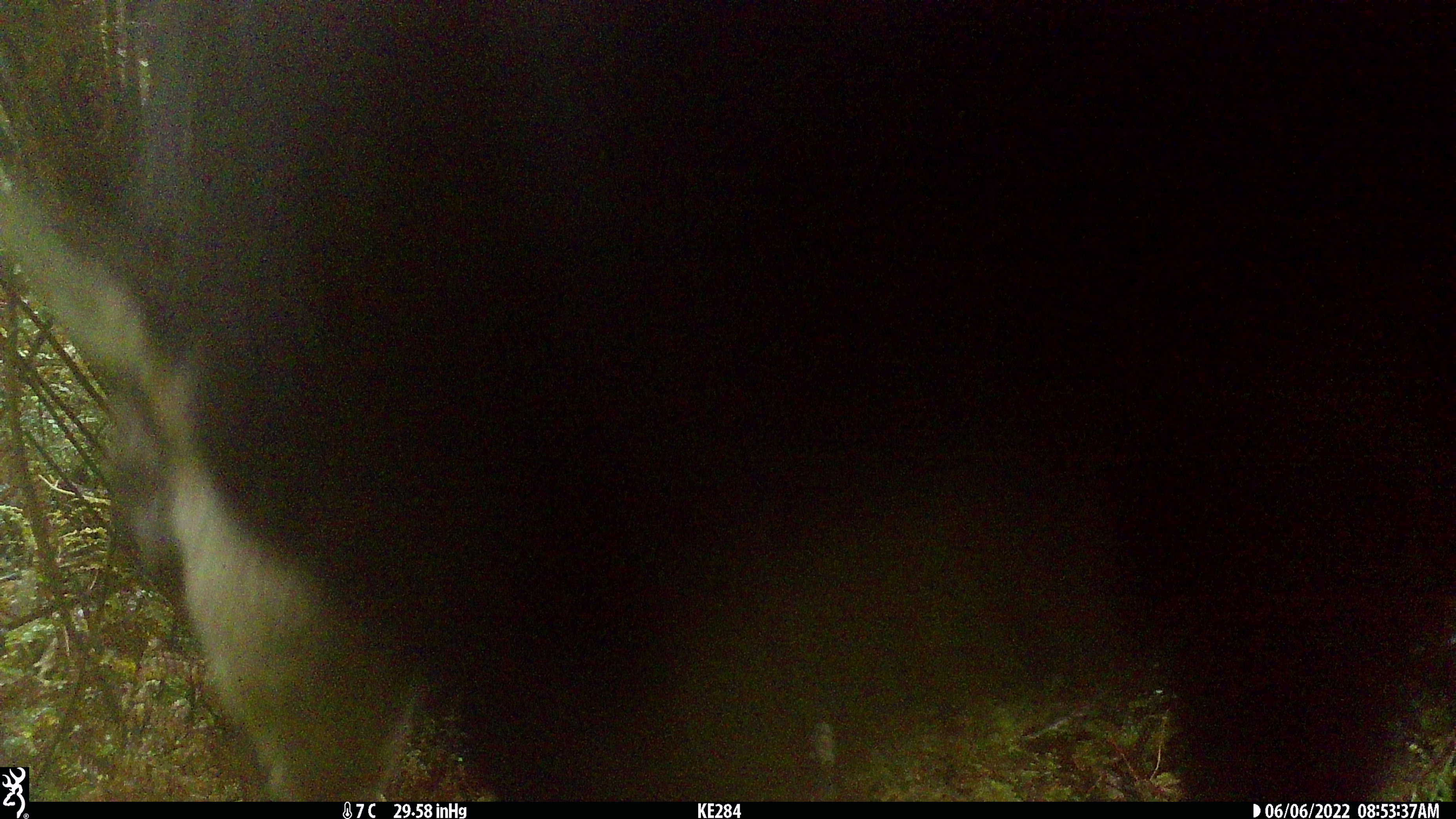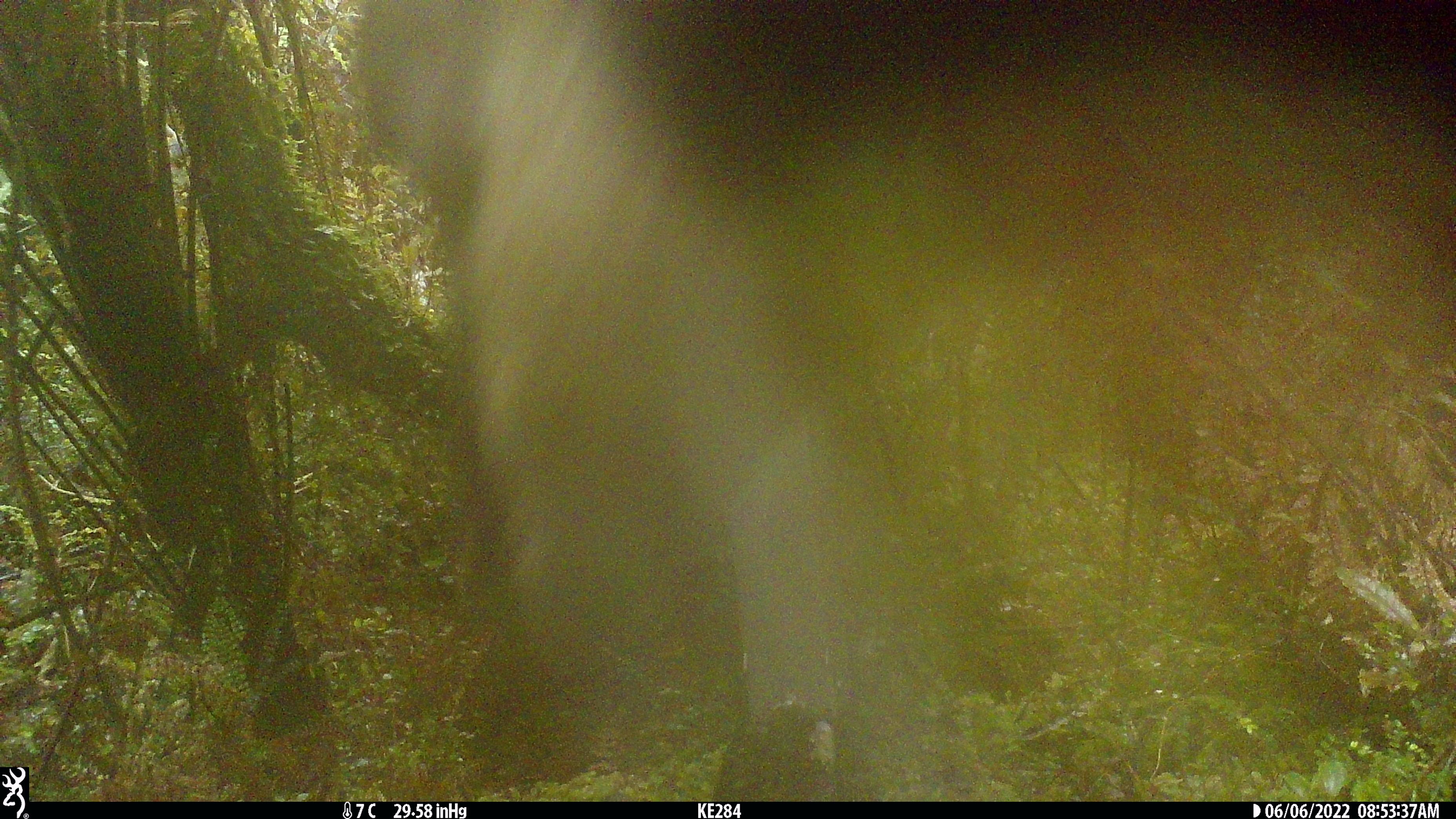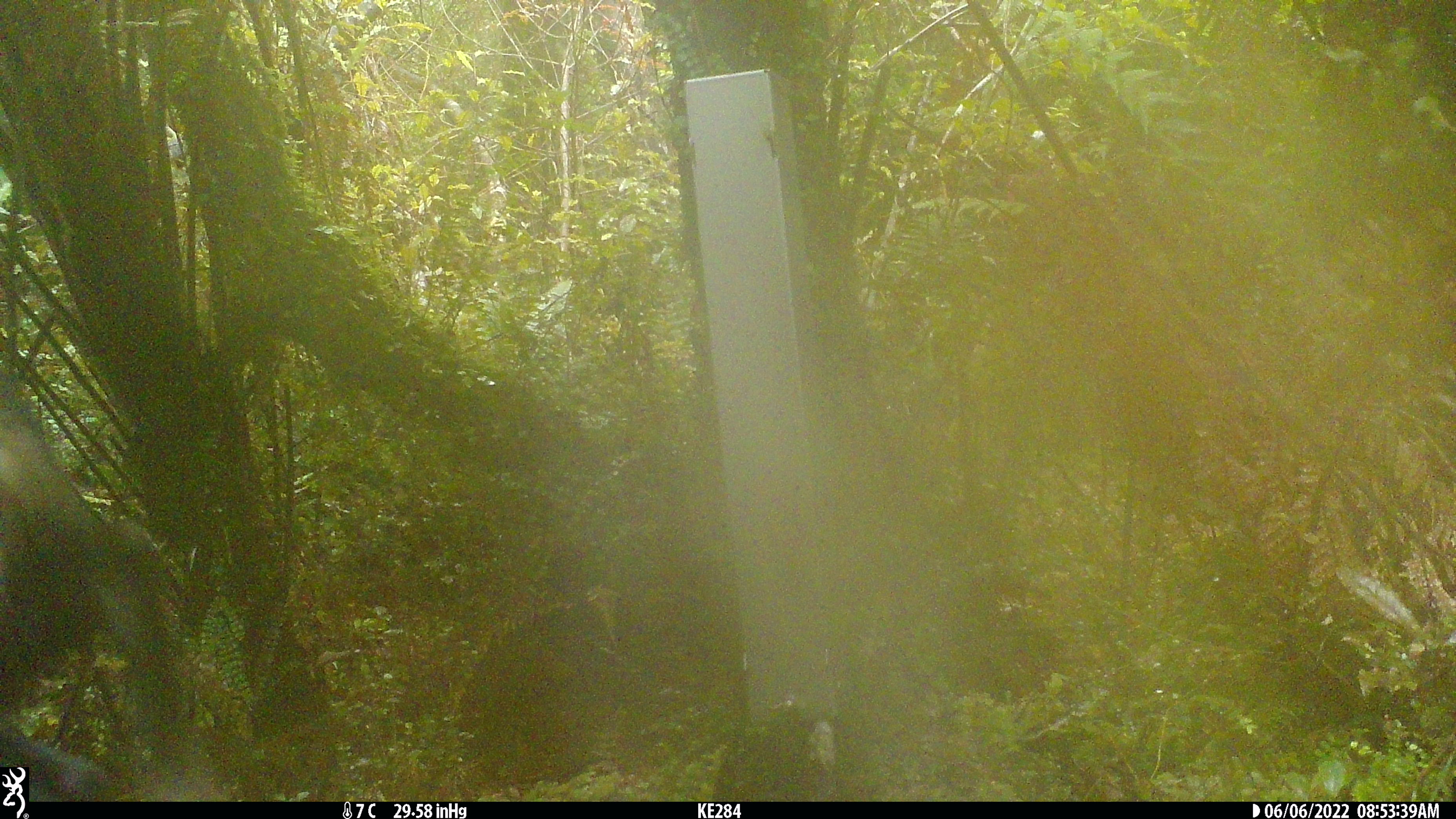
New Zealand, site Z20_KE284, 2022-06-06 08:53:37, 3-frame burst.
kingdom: Animalia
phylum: Chordata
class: Mammalia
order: Artiodactyla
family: Bovidae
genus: Rupicapra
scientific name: Rupicapra rupicapra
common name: alpine chamois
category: chamois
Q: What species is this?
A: Chamois (alpine chamois) (Rupicapra rupicapra).